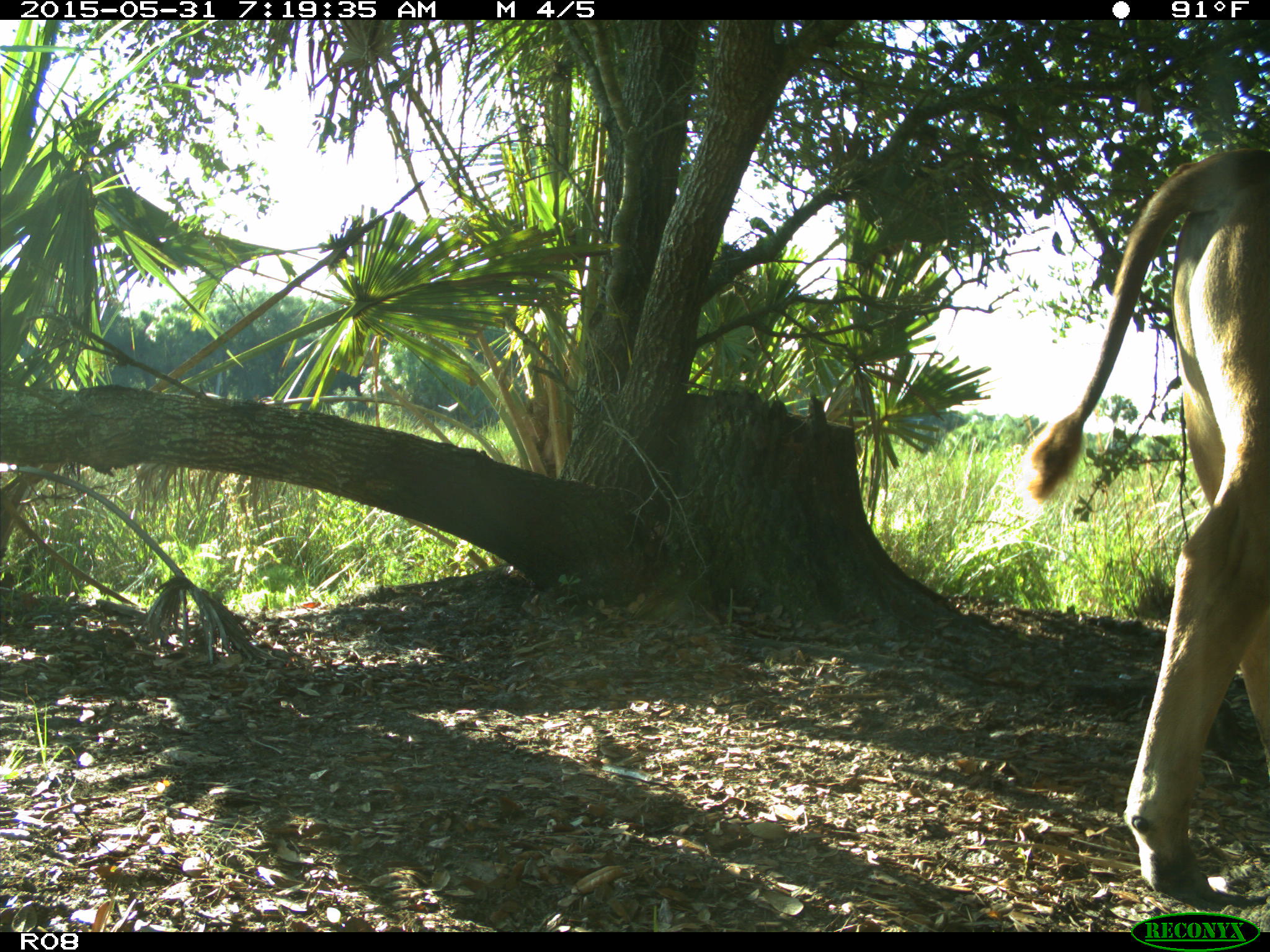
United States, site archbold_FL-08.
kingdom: Animalia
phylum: Chordata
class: Mammalia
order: Artiodactyla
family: Bovidae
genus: Bos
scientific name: Bos taurus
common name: domestic cow